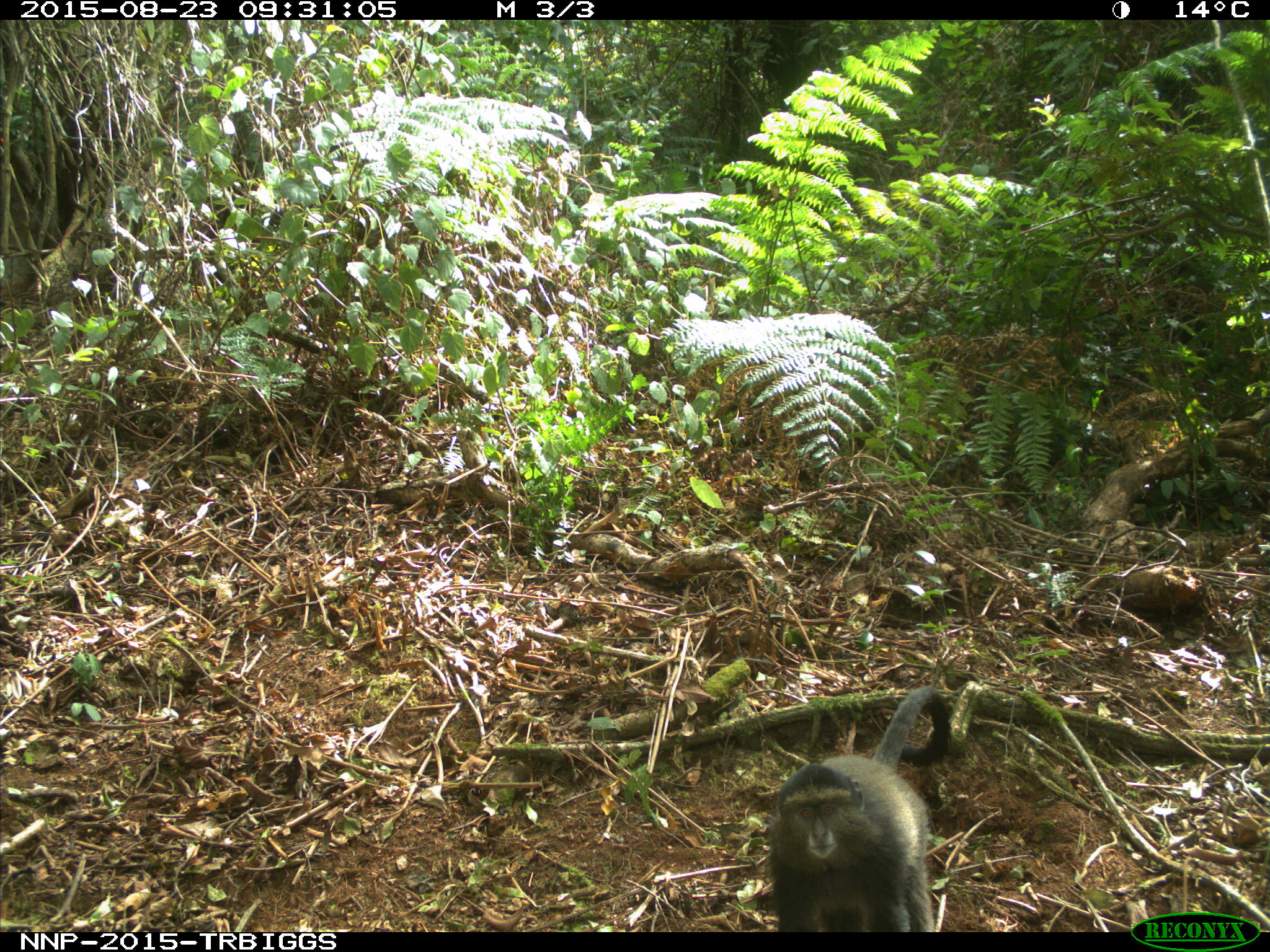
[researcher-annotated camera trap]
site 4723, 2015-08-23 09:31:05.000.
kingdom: Animalia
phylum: Chordata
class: Mammalia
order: Primates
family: Cercopithecidae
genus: Cercopithecus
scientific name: Cercopithecus mitis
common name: blue monkey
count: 1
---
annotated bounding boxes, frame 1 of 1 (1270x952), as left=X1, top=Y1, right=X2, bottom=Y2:
cercopithecus mitis: left=762, top=683, right=953, bottom=931